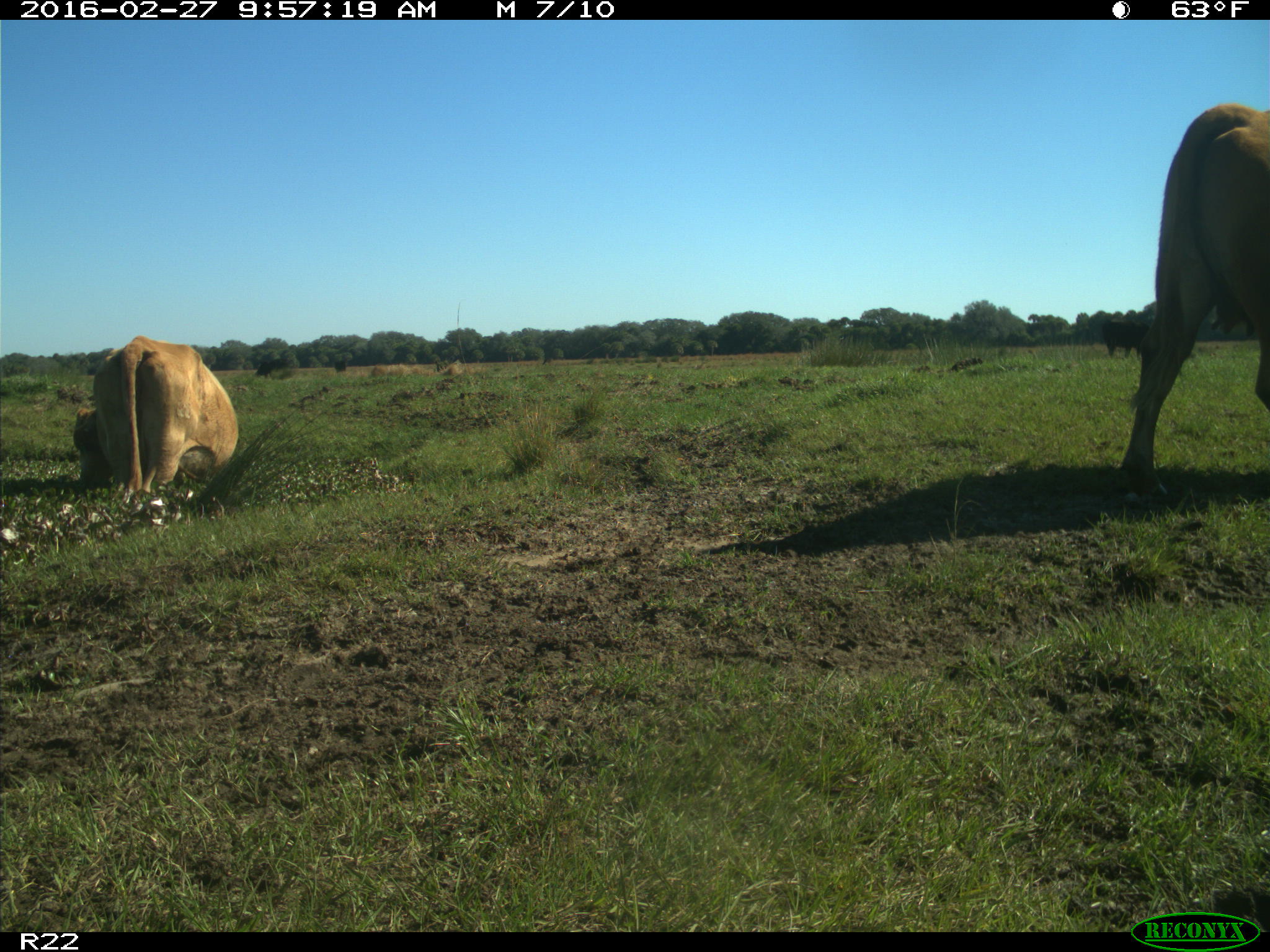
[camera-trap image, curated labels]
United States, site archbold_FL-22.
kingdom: Animalia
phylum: Chordata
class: Mammalia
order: Artiodactyla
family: Bovidae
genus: Bos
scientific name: Bos taurus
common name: domestic cow